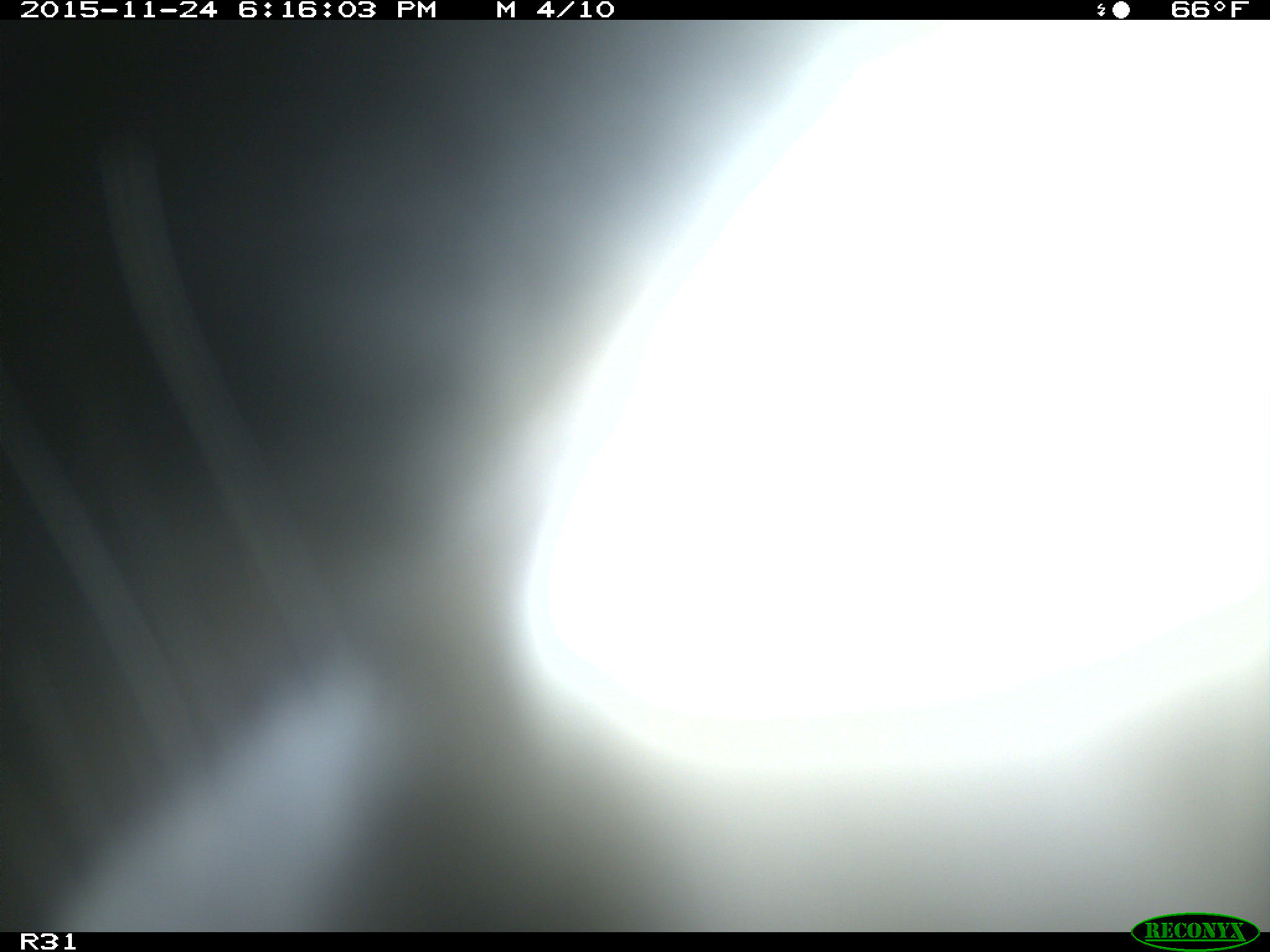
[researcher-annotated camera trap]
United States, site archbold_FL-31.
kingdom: Animalia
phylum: Chordata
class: Mammalia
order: Artiodactyla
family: Bovidae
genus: Bos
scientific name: Bos taurus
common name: domestic cow